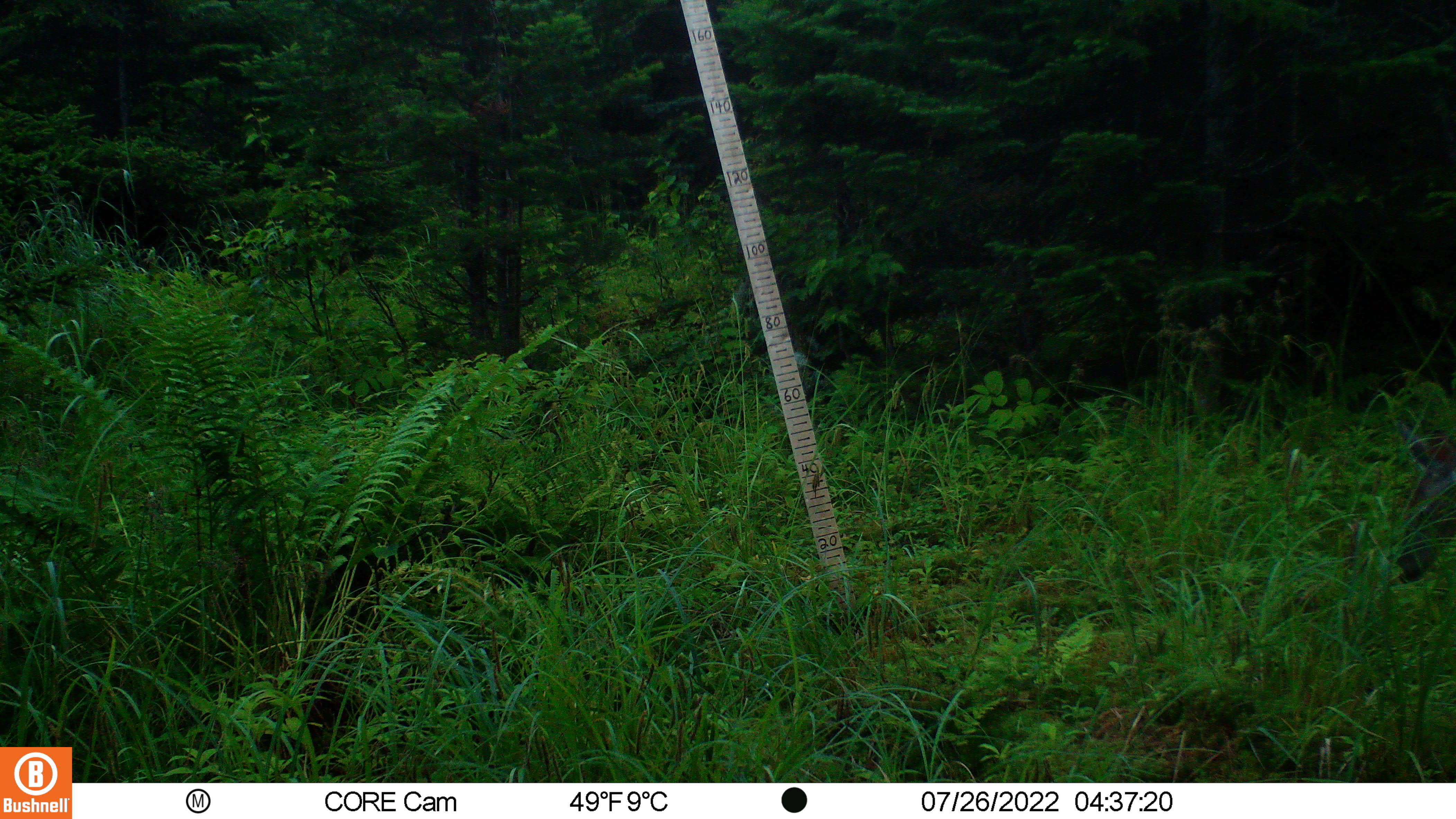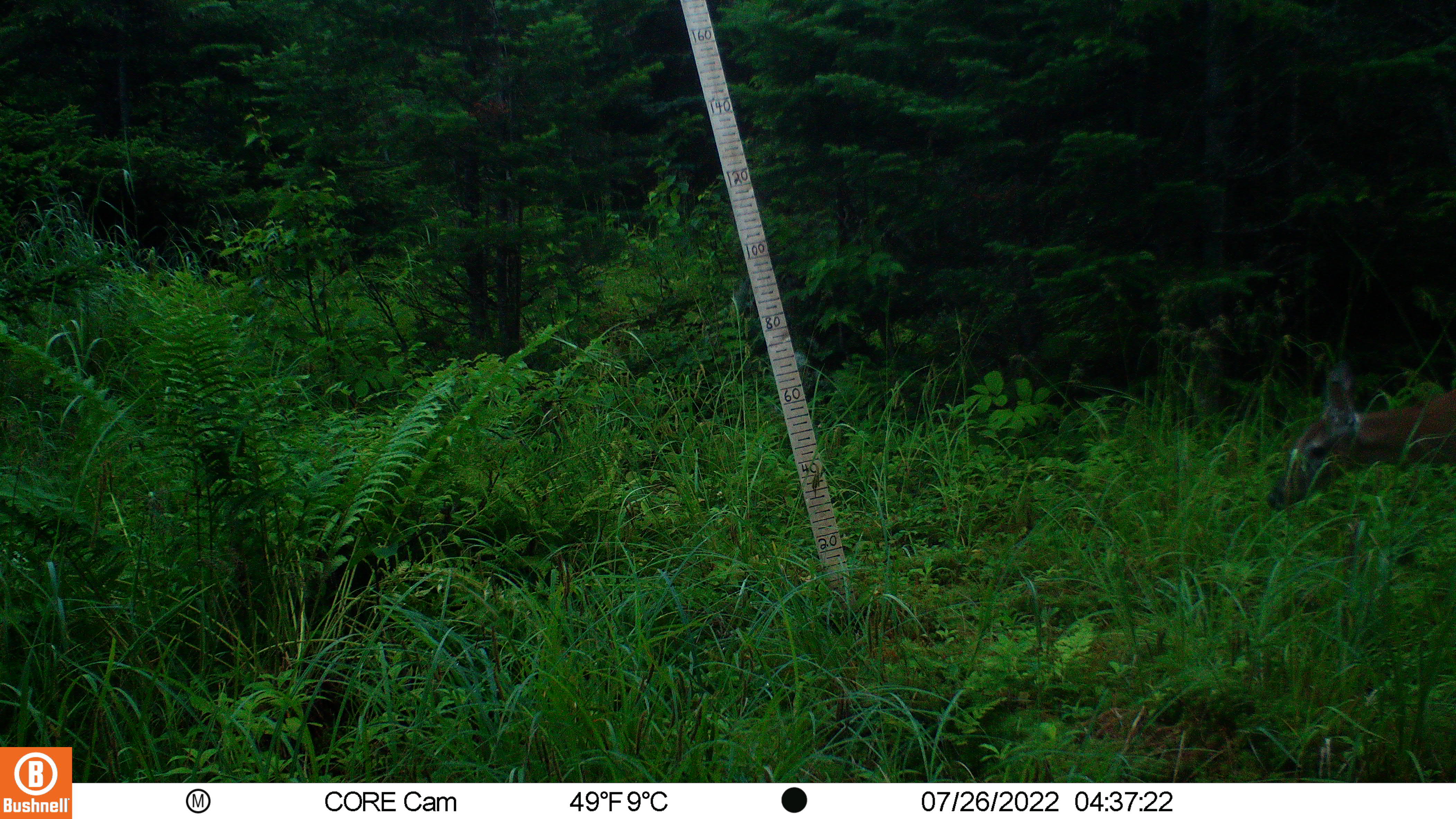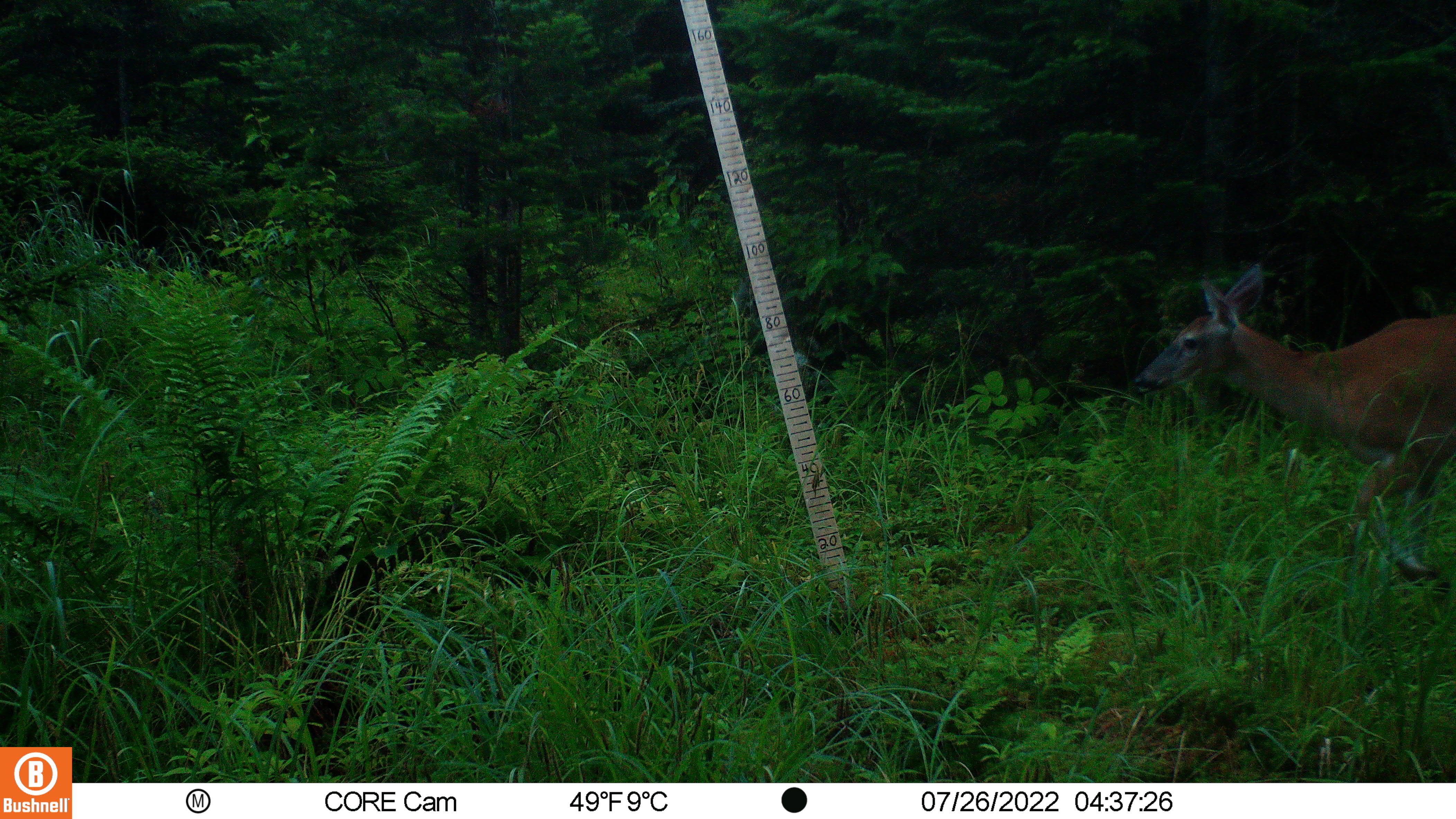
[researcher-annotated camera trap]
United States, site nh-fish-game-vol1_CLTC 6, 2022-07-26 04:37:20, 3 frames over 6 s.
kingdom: Animalia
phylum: Chordata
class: Mammalia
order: Artiodactyla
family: Cervidae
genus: Odocoileus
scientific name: Odocoileus virginianus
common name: white-tailed deer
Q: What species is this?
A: White-tailed deer (Odocoileus virginianus).